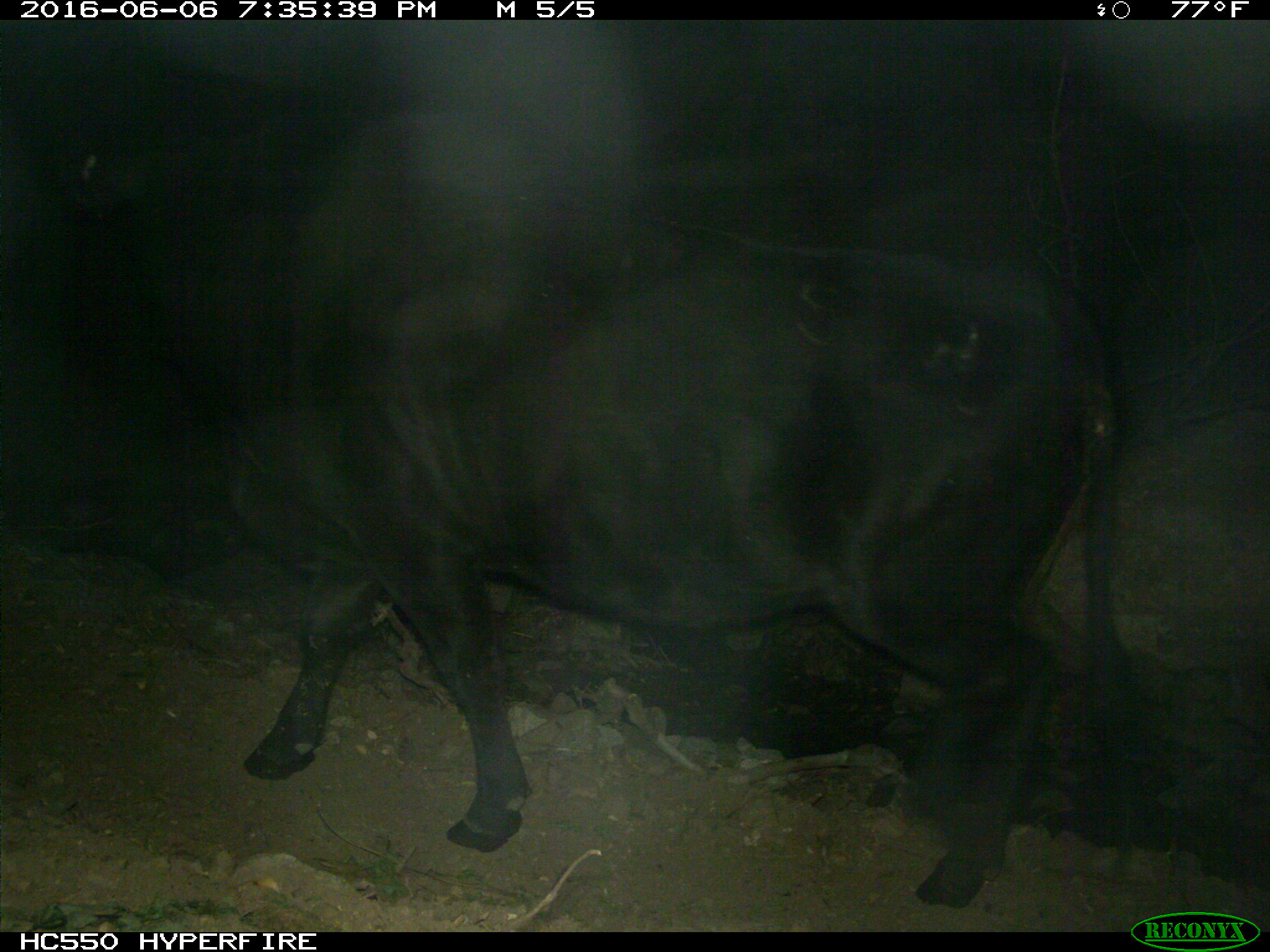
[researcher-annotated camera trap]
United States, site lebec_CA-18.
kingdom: Animalia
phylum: Chordata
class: Mammalia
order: Artiodactyla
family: Bovidae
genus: Bos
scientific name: Bos taurus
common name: domestic cow